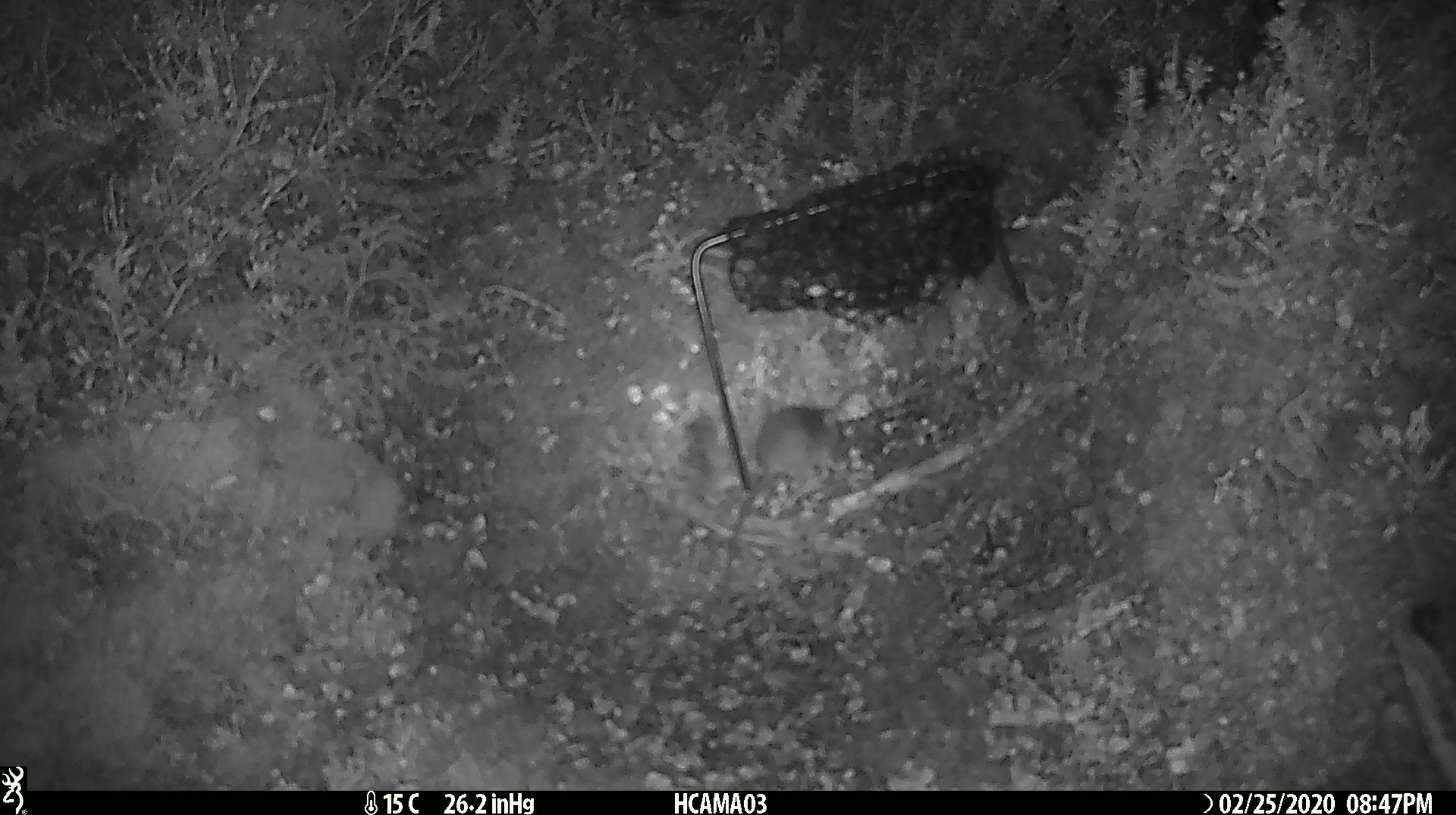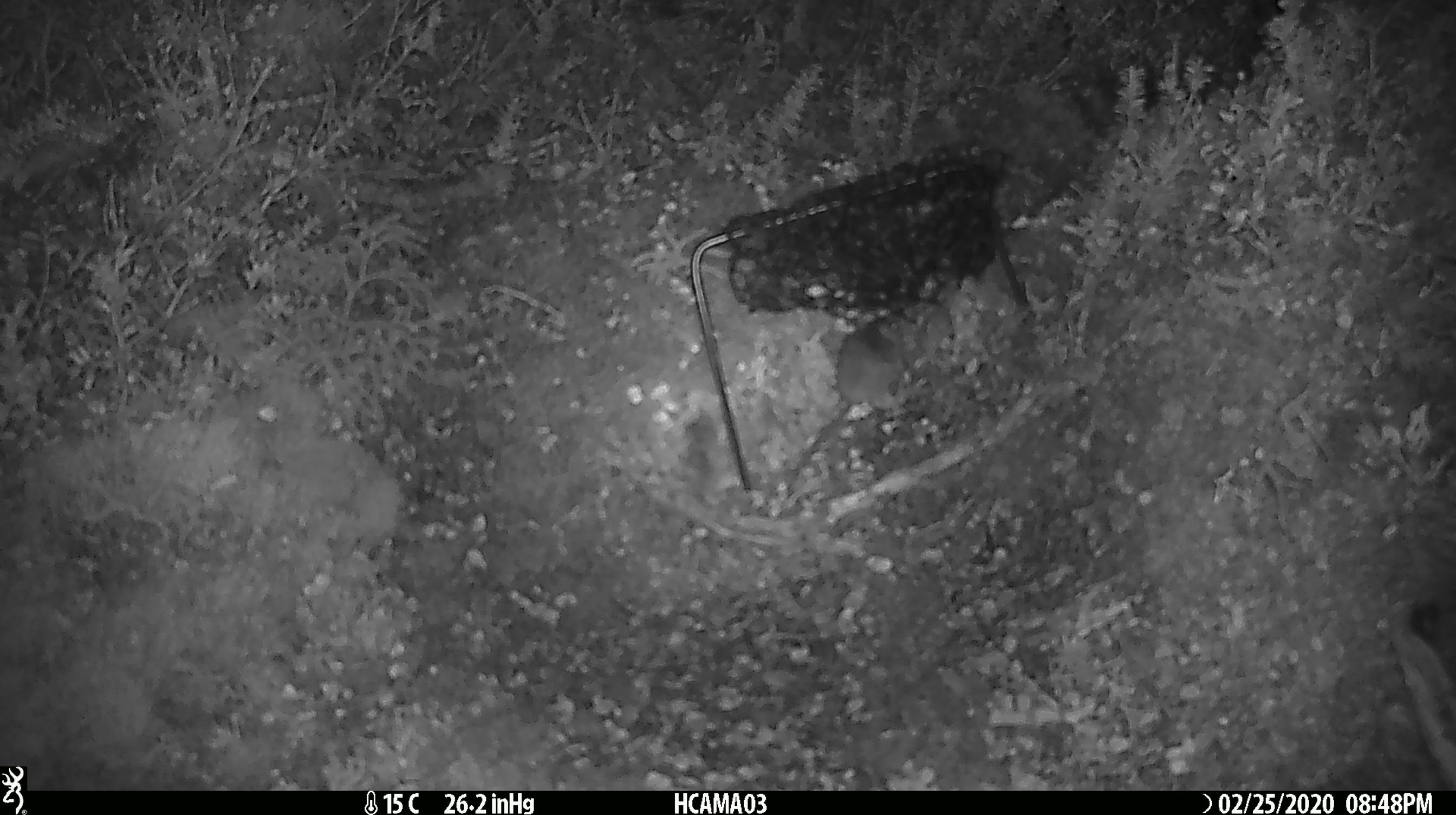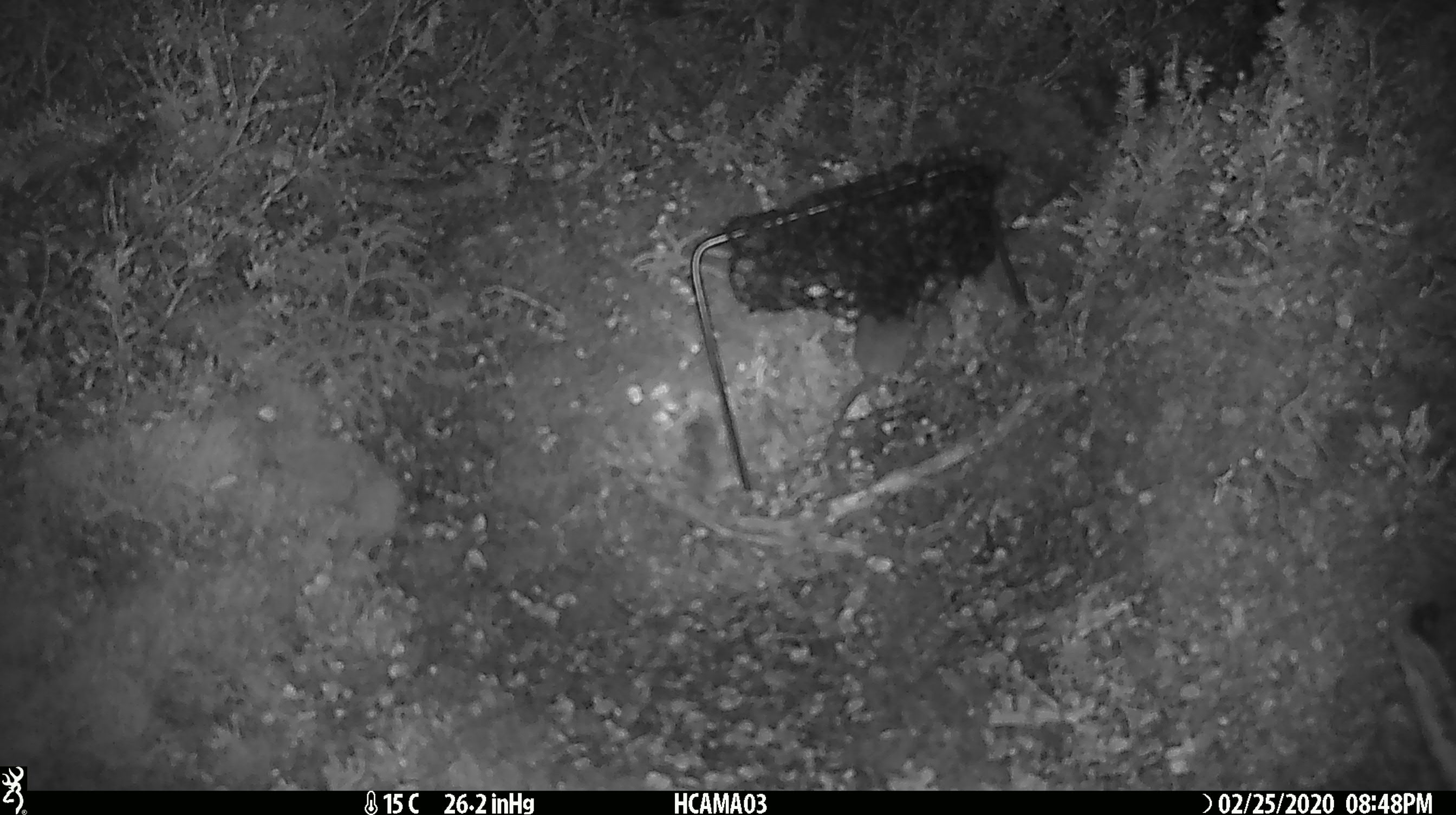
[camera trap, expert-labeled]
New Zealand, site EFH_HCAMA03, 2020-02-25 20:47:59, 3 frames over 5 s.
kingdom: Animalia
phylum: Chordata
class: Mammalia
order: Rodentia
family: Muridae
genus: Mus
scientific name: Mus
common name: mouse